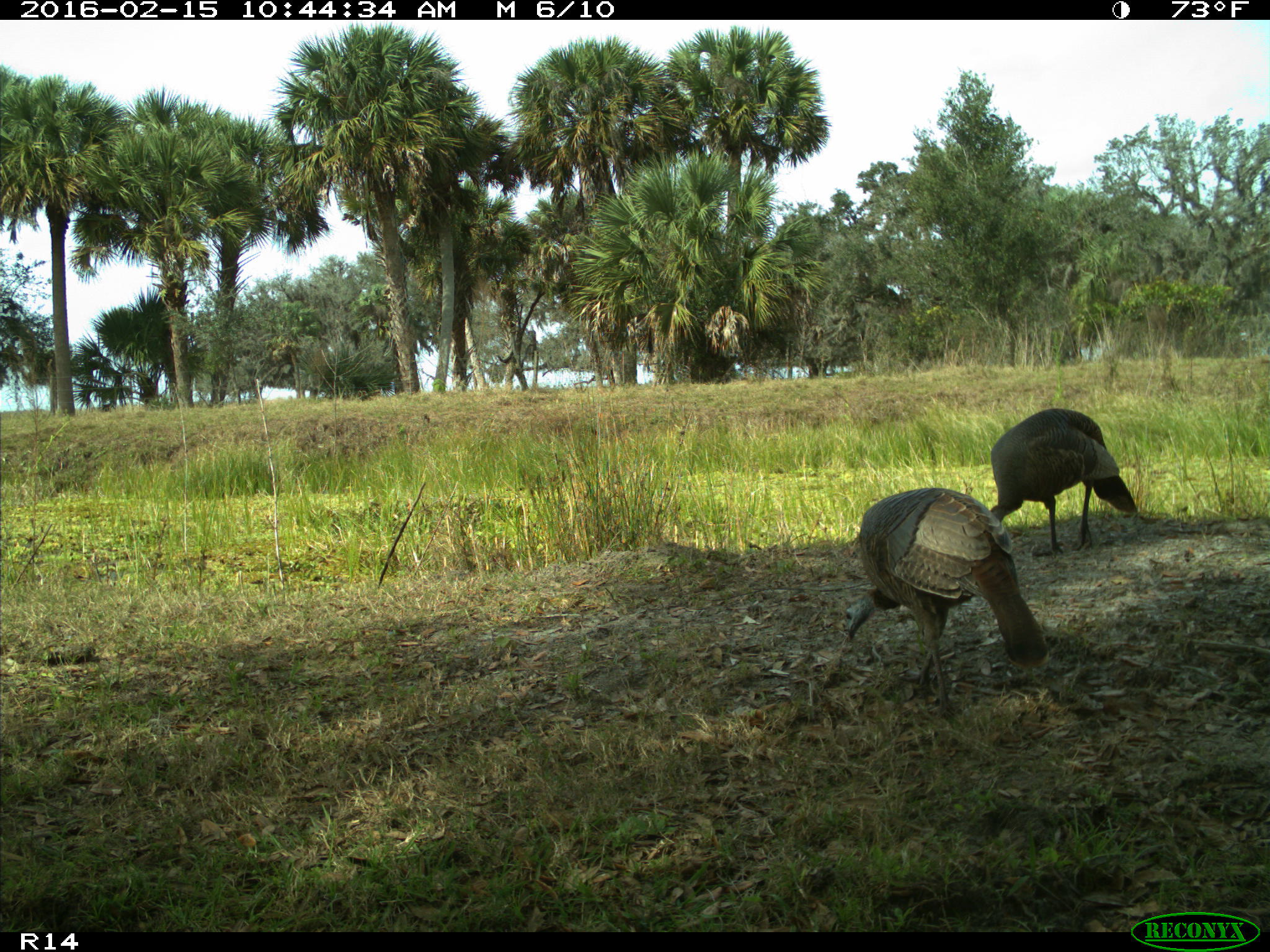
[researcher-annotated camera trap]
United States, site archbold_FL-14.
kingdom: Animalia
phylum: Chordata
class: Aves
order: Galliformes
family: Phasianidae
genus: Meleagris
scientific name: Meleagris gallopavo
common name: wild turkey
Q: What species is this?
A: Meleagris gallopavo (wild turkey).